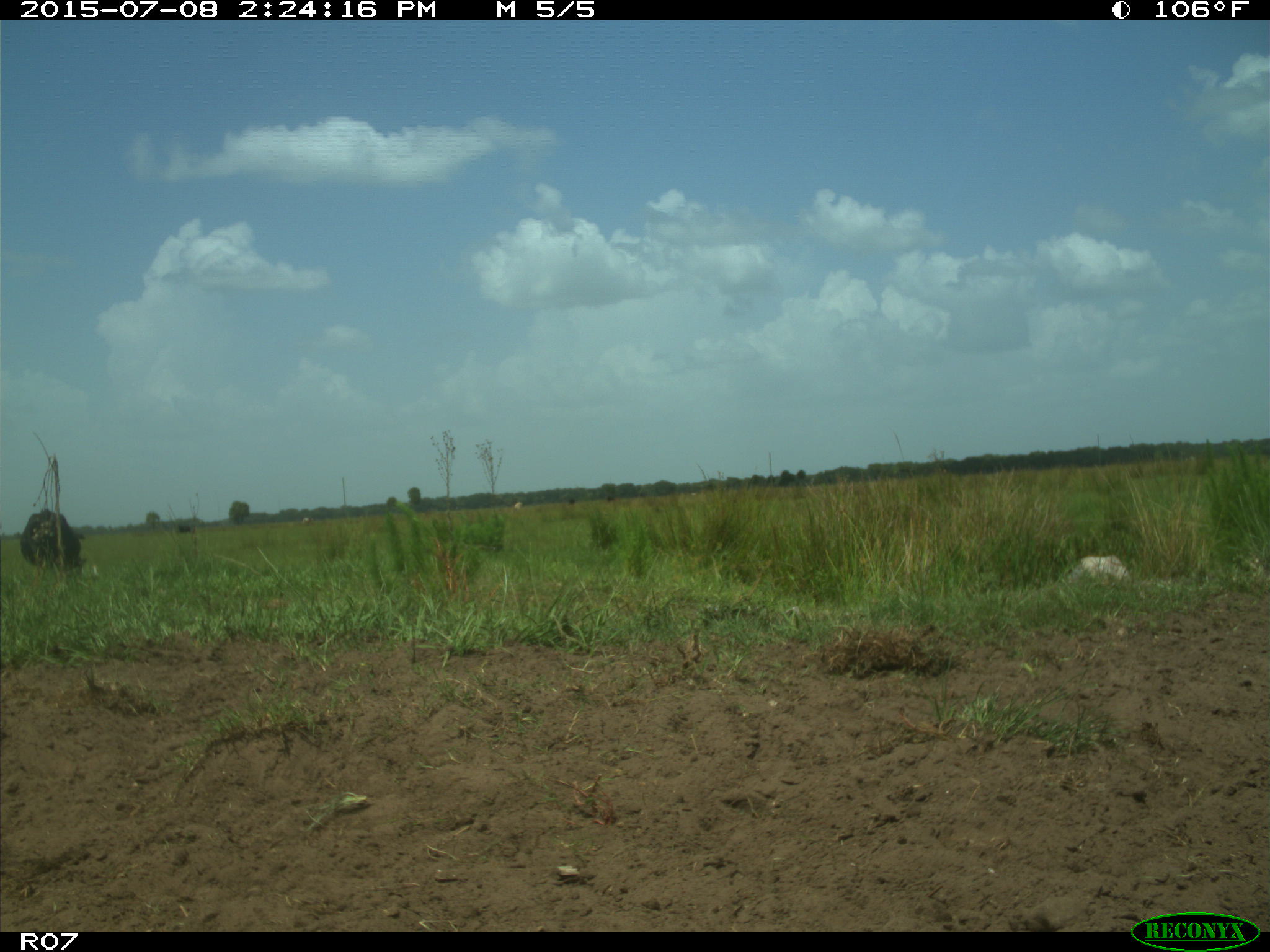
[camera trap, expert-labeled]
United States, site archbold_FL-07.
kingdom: Animalia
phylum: Chordata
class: Mammalia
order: Artiodactyla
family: Bovidae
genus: Bos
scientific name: Bos taurus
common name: domestic cow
Bos taurus (domestic cow).